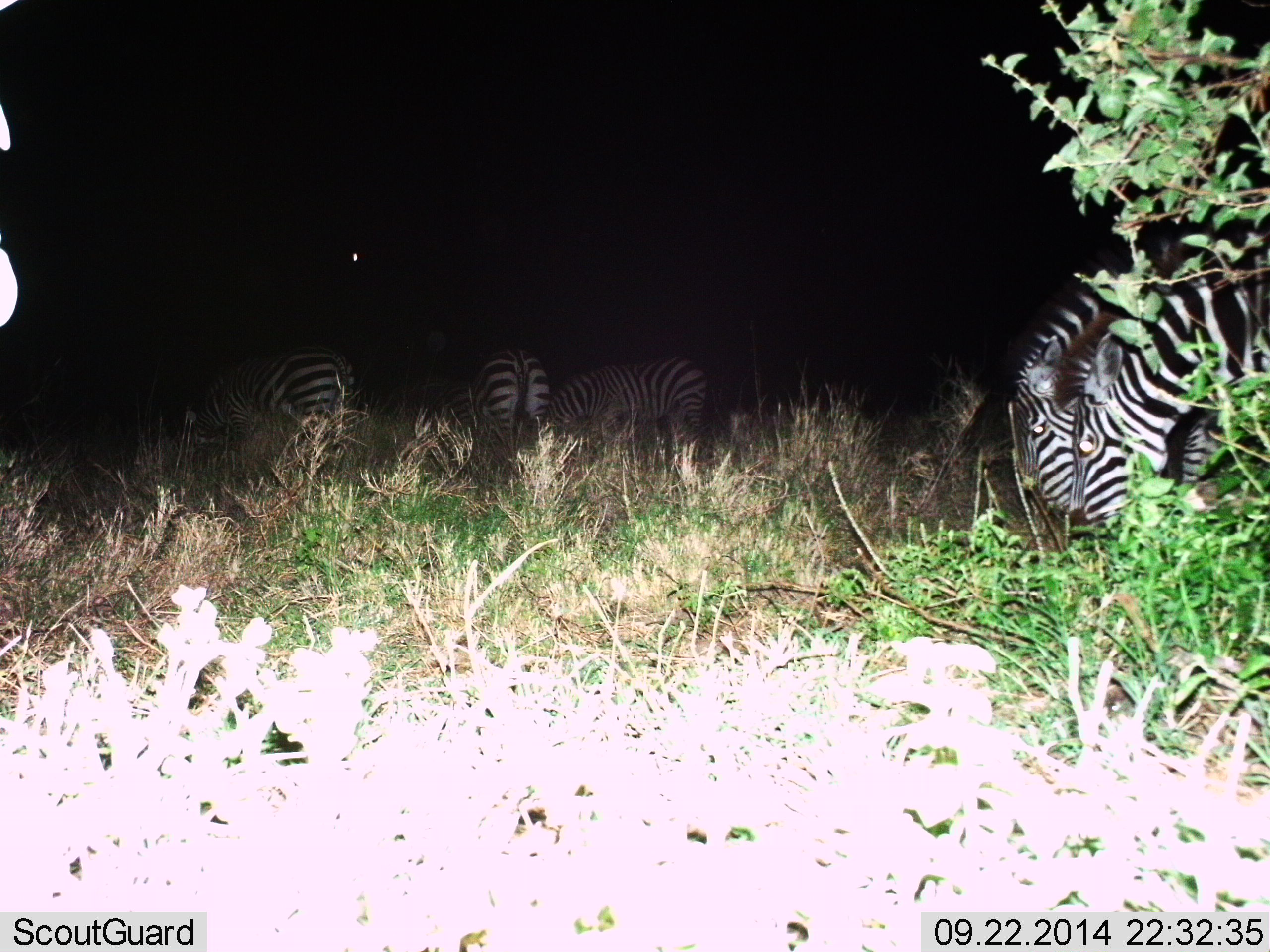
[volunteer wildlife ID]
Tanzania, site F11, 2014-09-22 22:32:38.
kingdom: Animalia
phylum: Chordata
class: Mammalia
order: Perissodactyla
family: Equidae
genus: Equus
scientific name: Equus quagga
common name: plains zebra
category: zebra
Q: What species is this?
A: Zebra (plains zebra) (Equus quagga).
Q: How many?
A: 6.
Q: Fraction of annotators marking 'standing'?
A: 45%.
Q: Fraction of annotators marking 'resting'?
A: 0%.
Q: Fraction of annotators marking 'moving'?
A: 9%.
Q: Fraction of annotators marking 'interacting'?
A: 0%.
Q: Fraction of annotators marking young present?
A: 0%.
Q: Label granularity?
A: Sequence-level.